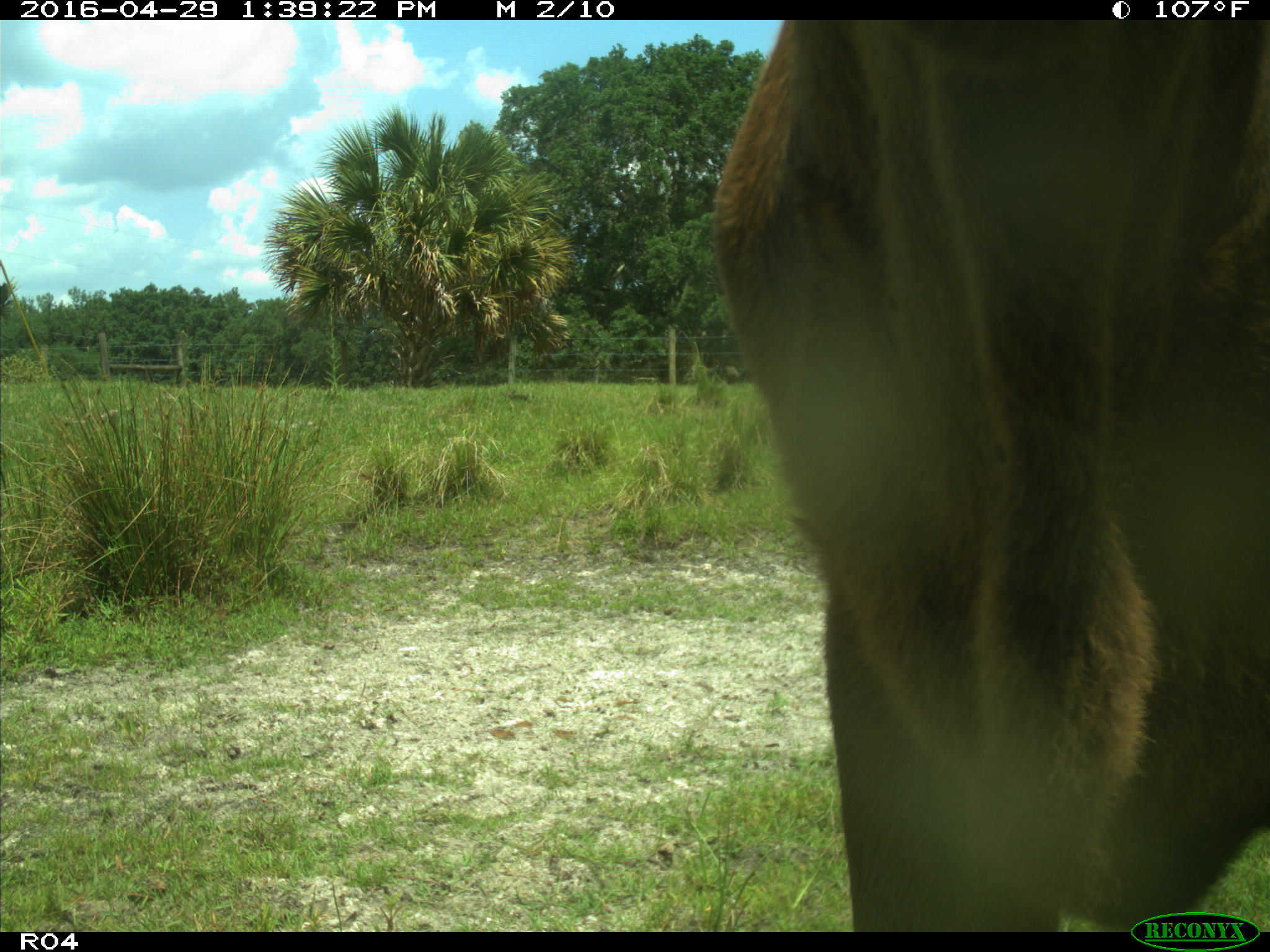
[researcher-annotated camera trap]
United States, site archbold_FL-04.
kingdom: Animalia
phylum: Chordata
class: Mammalia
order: Artiodactyla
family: Bovidae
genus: Bos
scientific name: Bos taurus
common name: domestic cow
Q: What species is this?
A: Bos taurus (domestic cow).